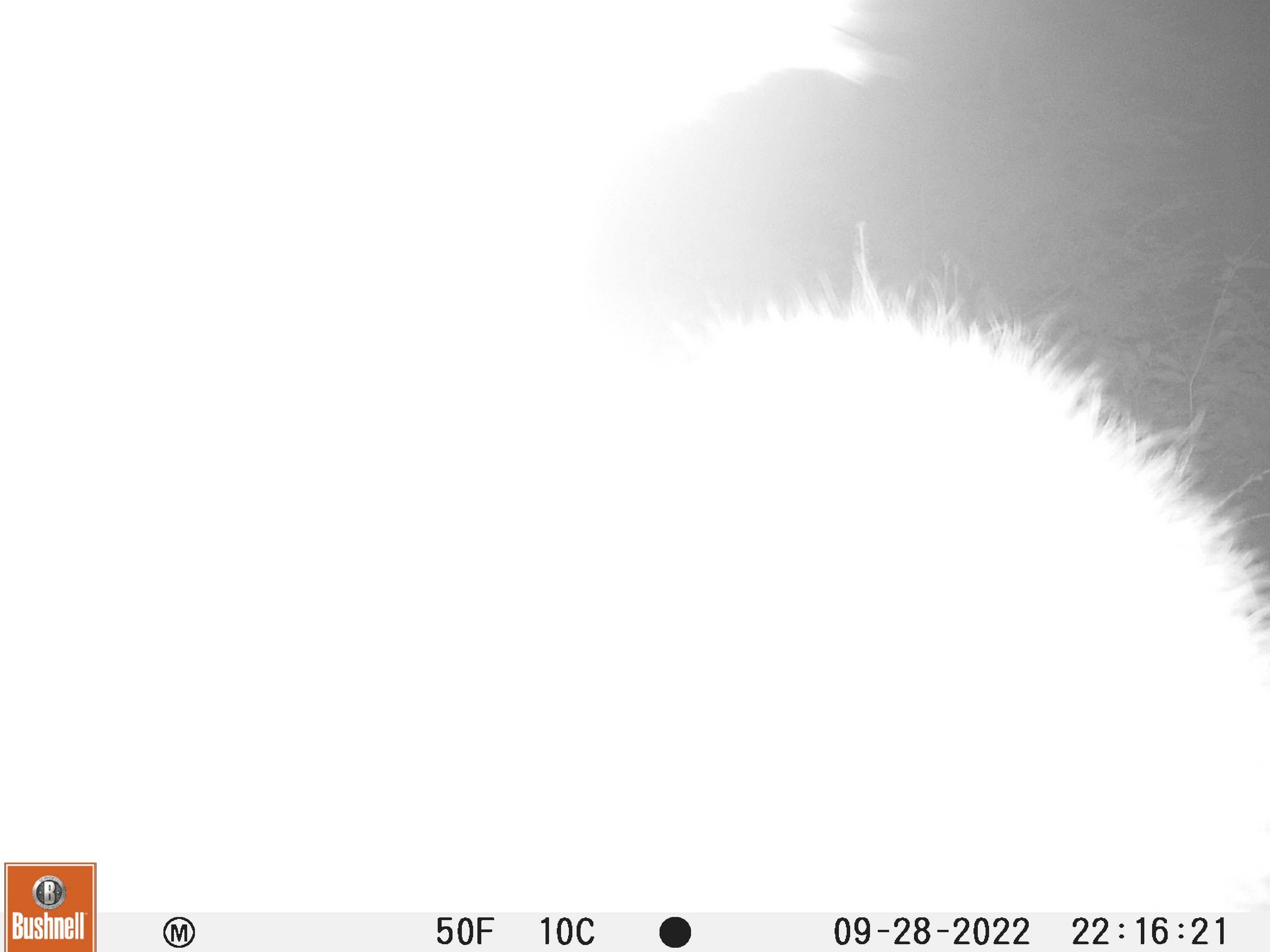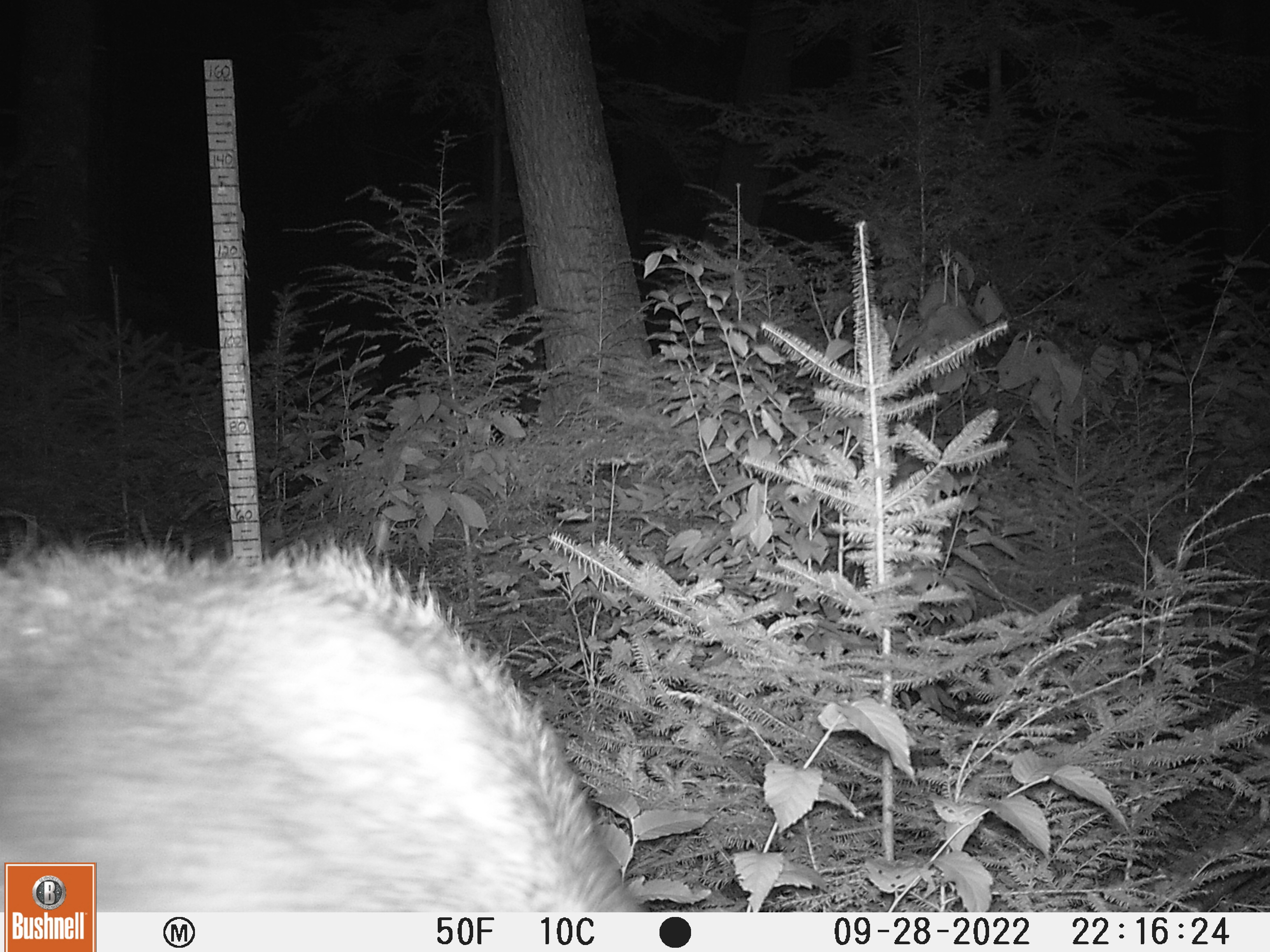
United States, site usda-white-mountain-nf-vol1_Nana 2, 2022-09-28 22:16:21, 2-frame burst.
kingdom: Animalia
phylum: Chordata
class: Mammalia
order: Artiodactyla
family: Cervidae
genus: Alces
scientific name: Alces alces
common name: moose